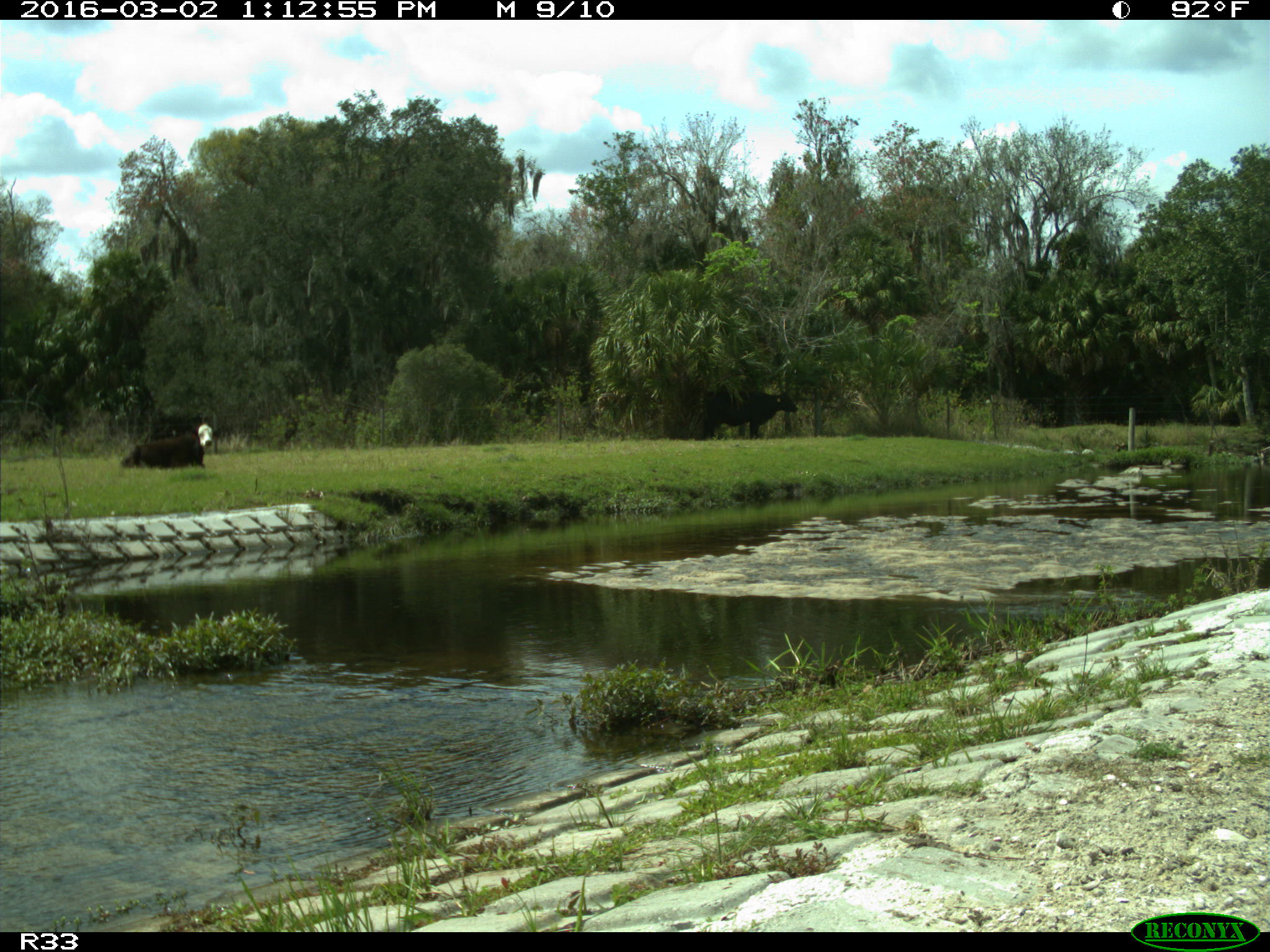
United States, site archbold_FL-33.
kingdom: Animalia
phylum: Chordata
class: Mammalia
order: Artiodactyla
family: Bovidae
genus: Bos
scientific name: Bos taurus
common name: domestic cow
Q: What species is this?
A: Bos taurus (domestic cow).